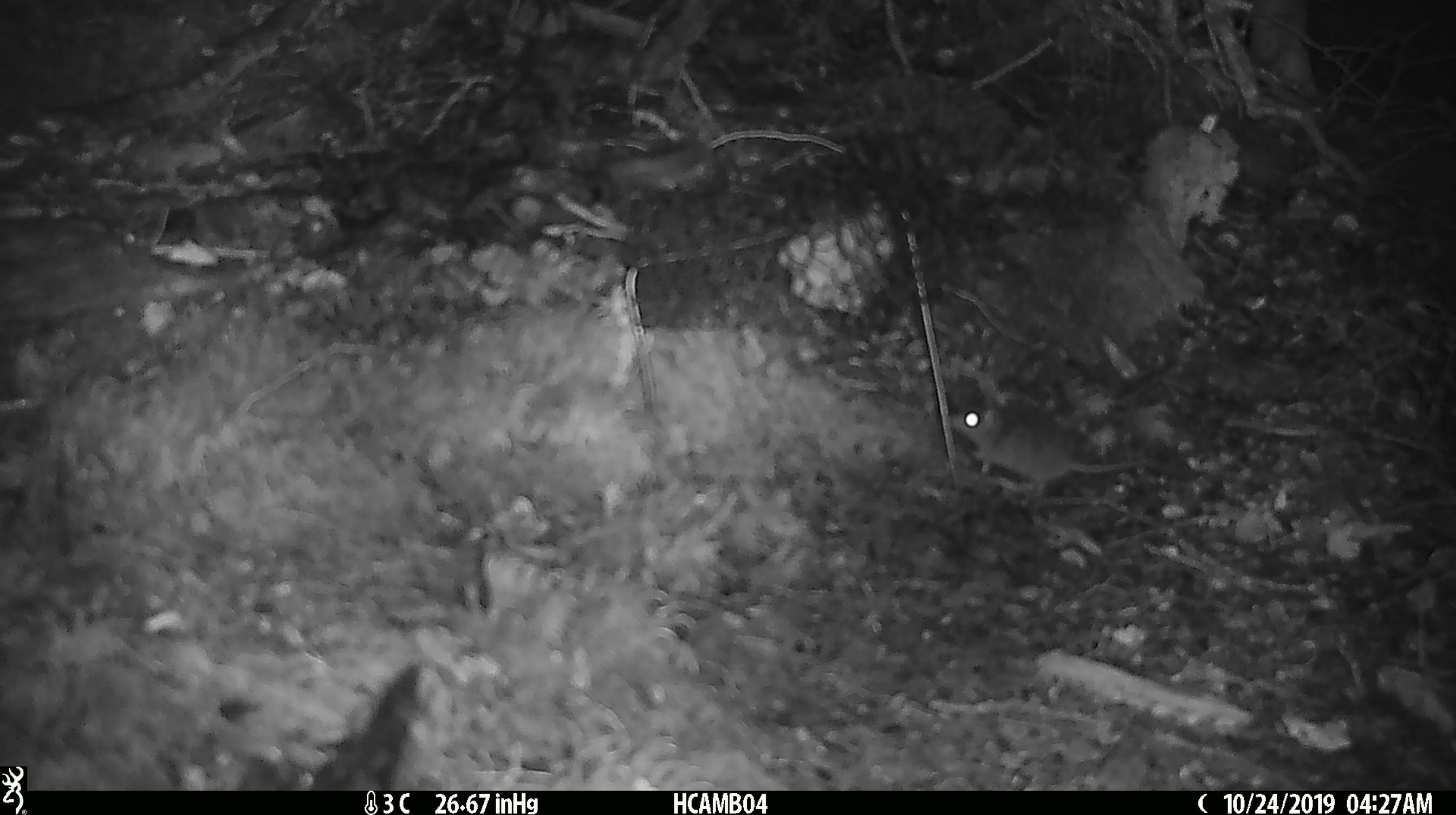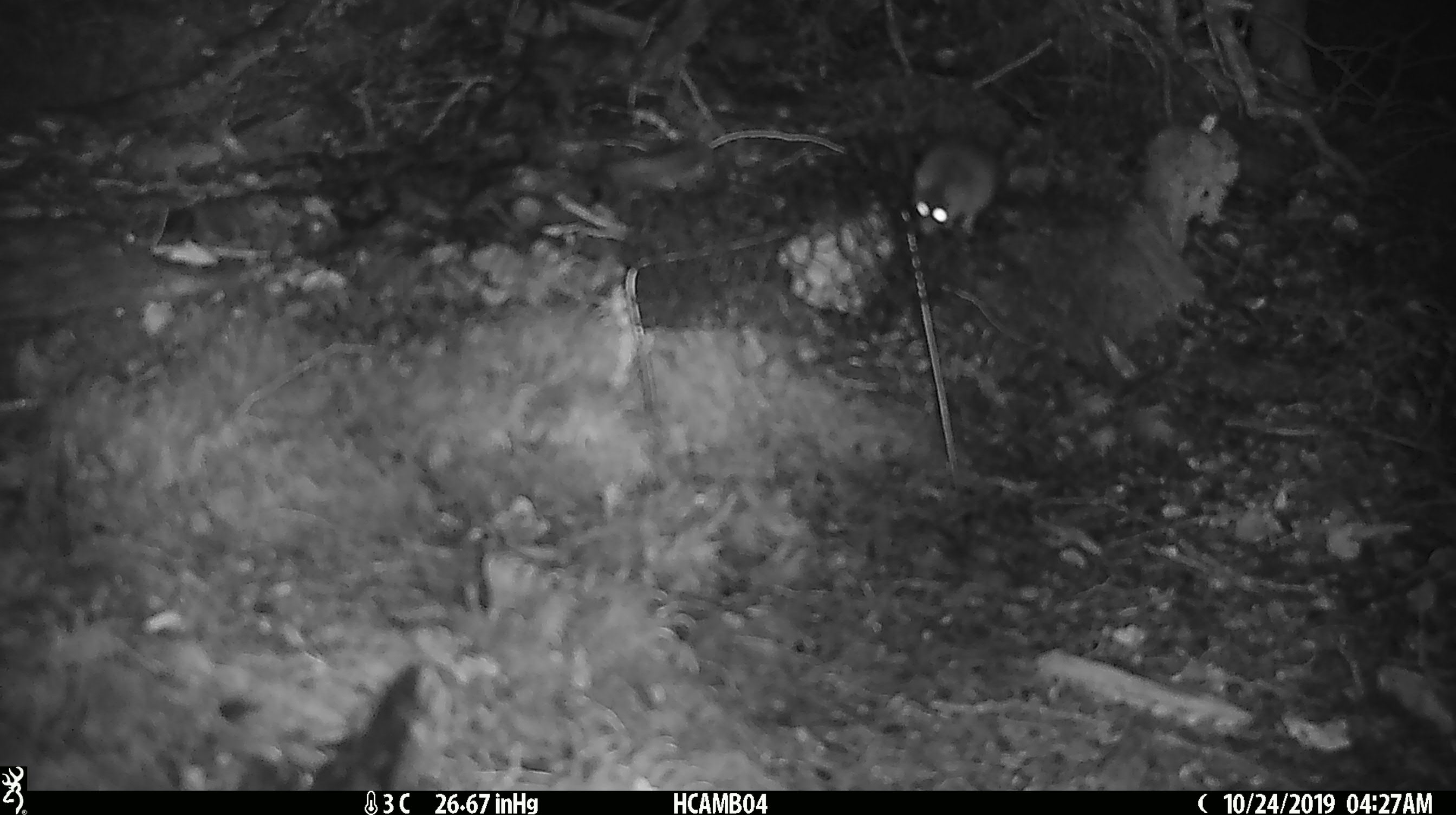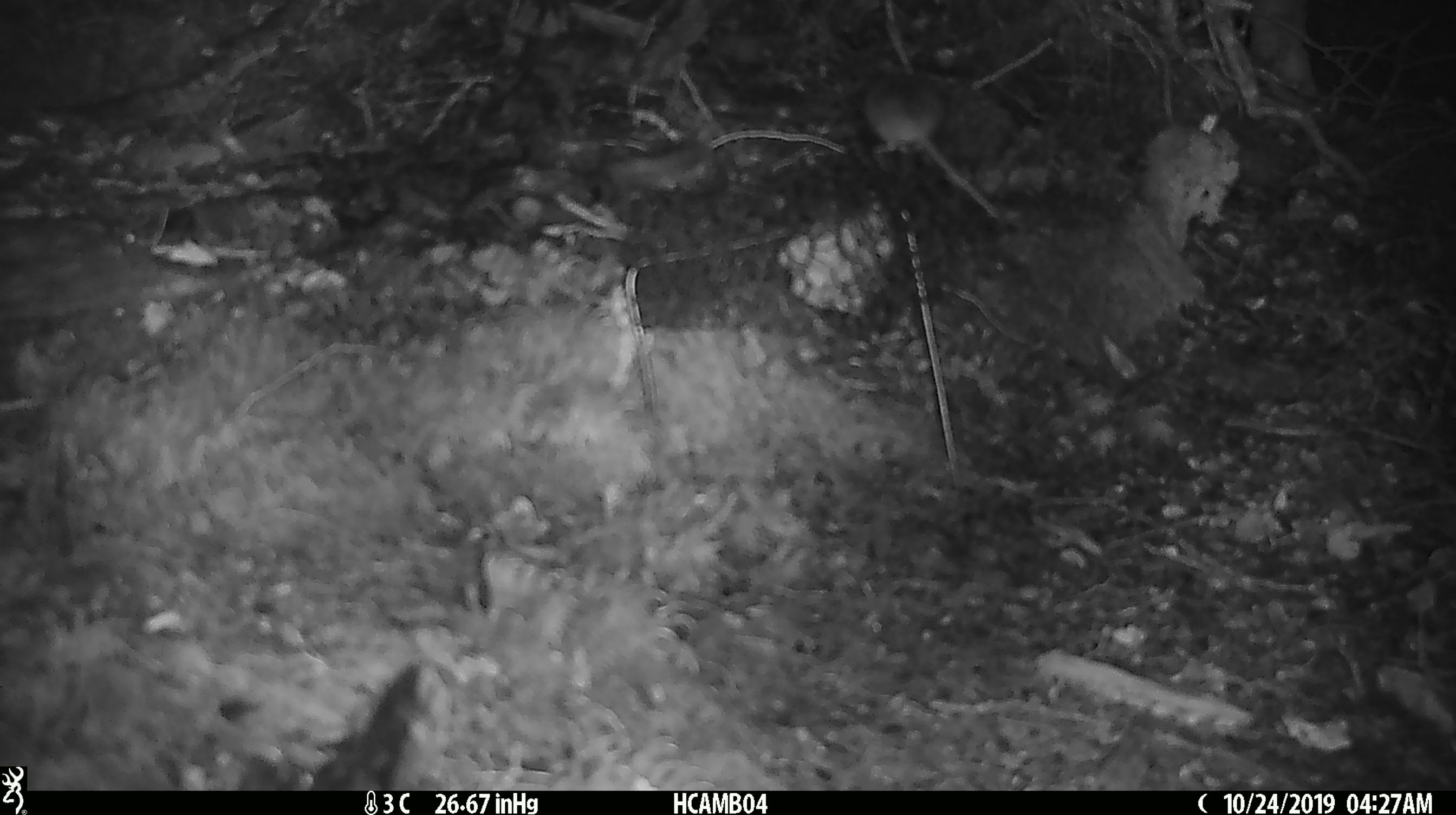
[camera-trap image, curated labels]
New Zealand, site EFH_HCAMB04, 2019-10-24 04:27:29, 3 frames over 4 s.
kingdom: Animalia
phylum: Chordata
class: Mammalia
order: Rodentia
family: Muridae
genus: Mus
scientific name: Mus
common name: mouse